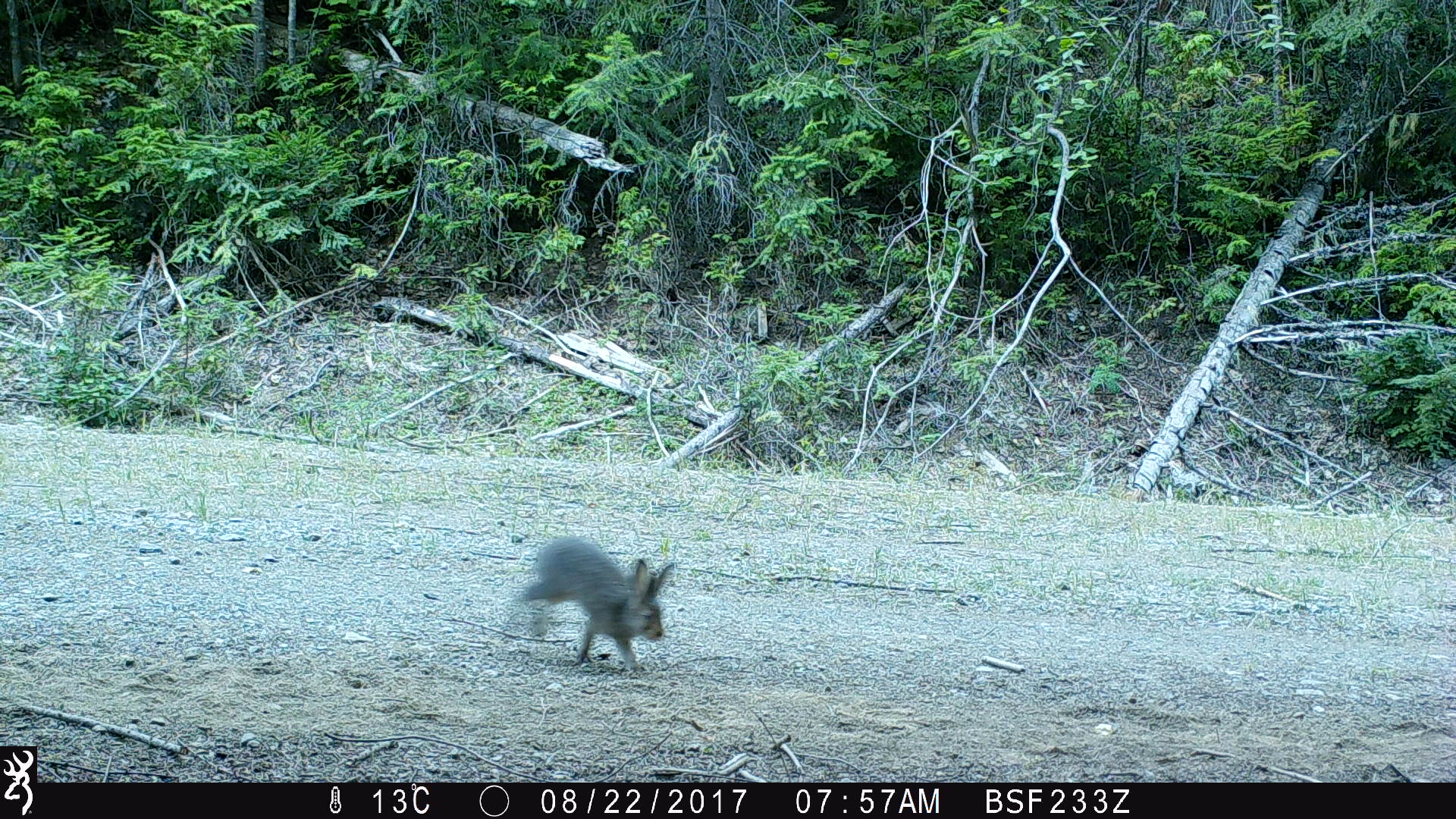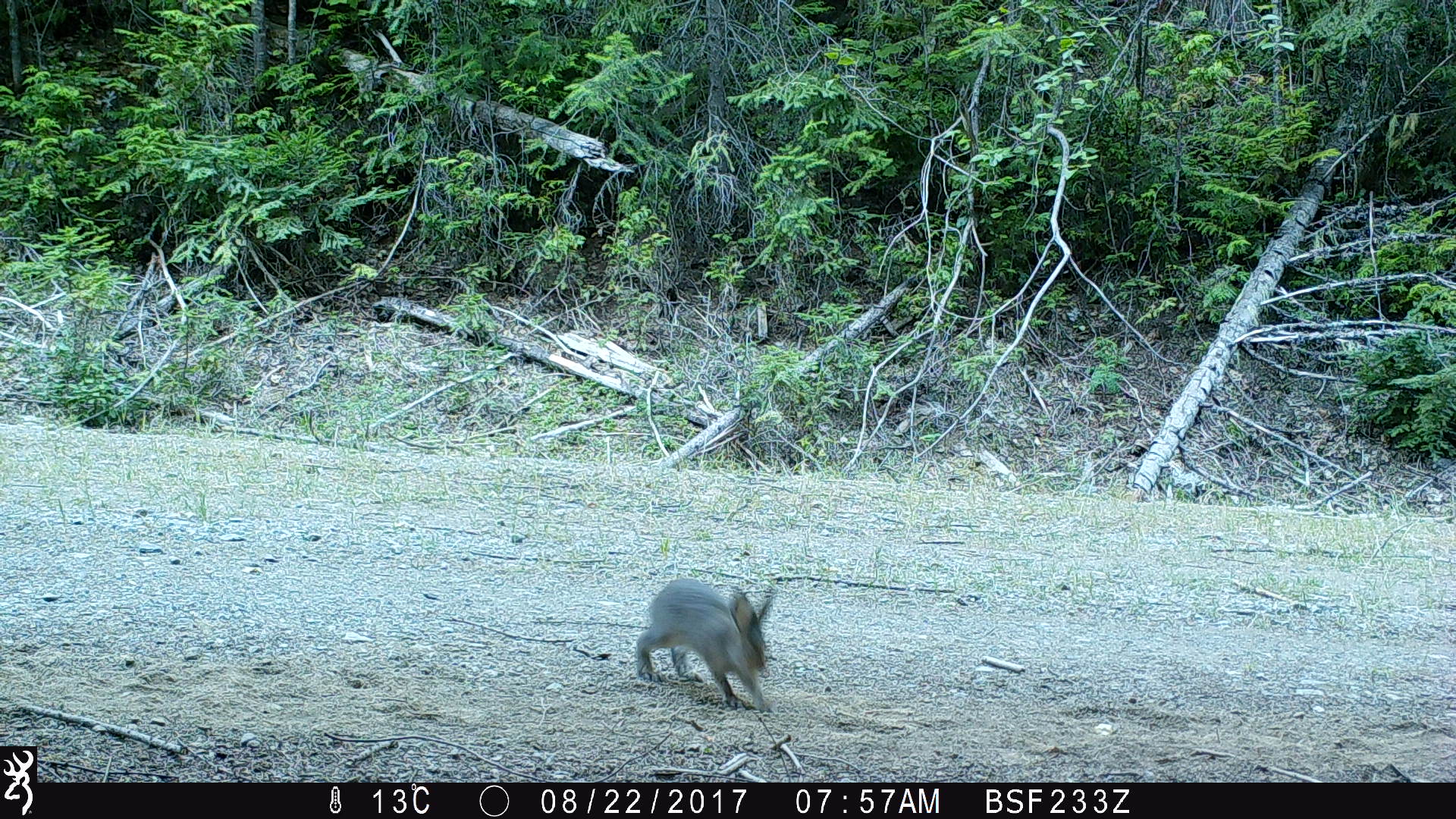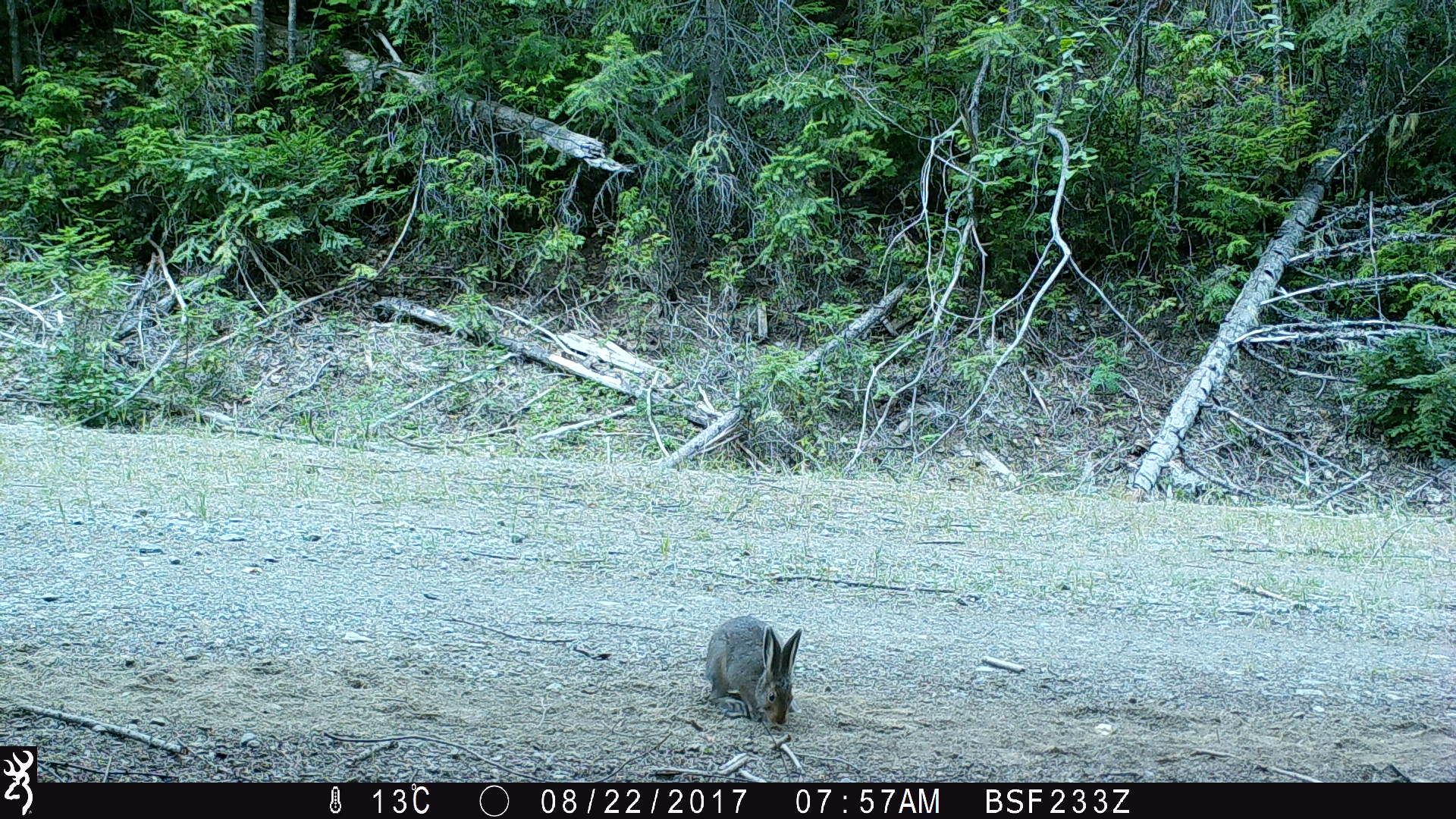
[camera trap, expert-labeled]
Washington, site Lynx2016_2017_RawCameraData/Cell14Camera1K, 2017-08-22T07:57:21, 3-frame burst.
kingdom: Animalia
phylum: Chordata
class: Mammalia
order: Lagomorpha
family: Leporidae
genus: Lepus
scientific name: Lepus americanus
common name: snowshoe hare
Lepus americanus (snowshoe hare). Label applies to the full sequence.